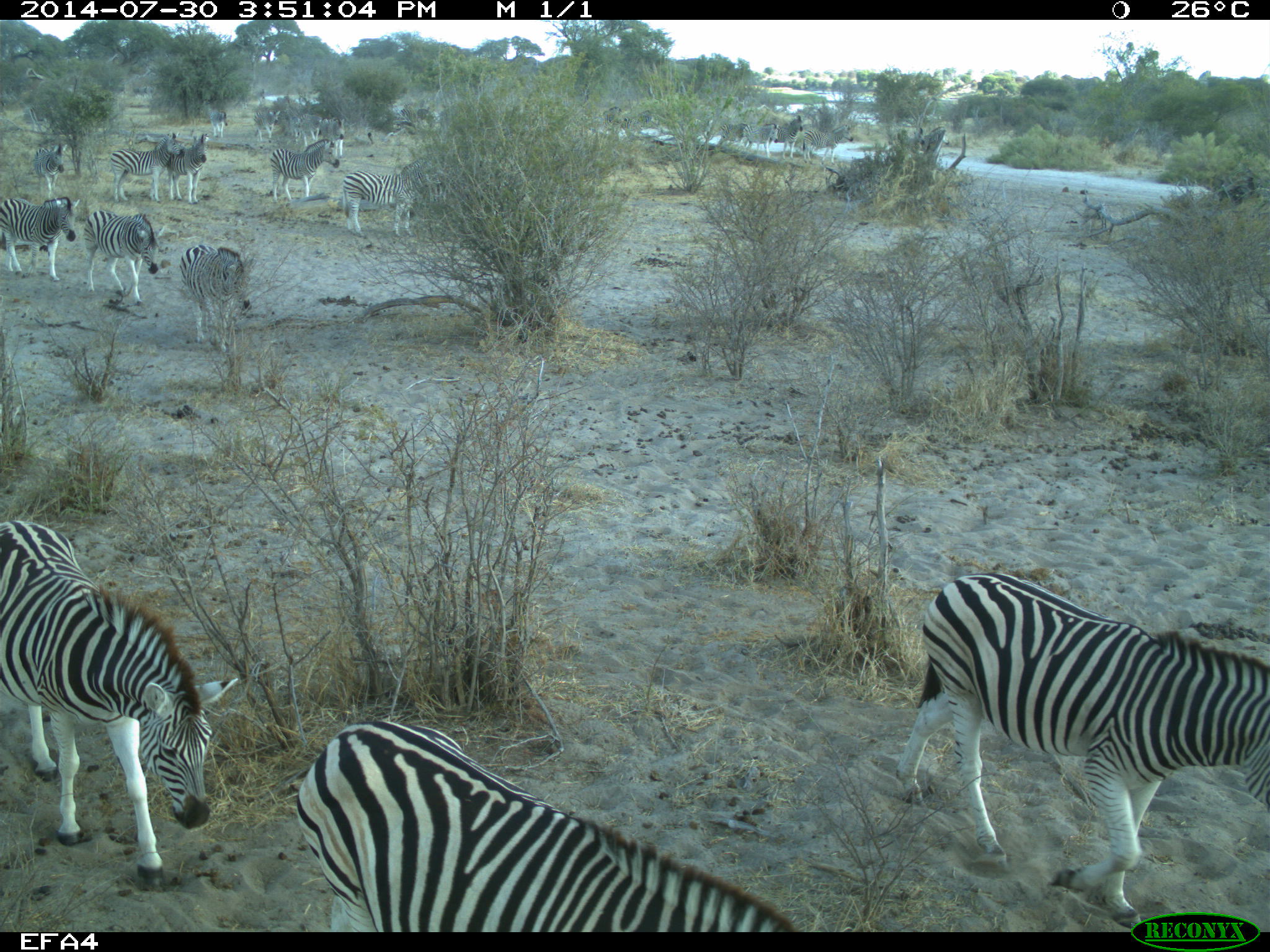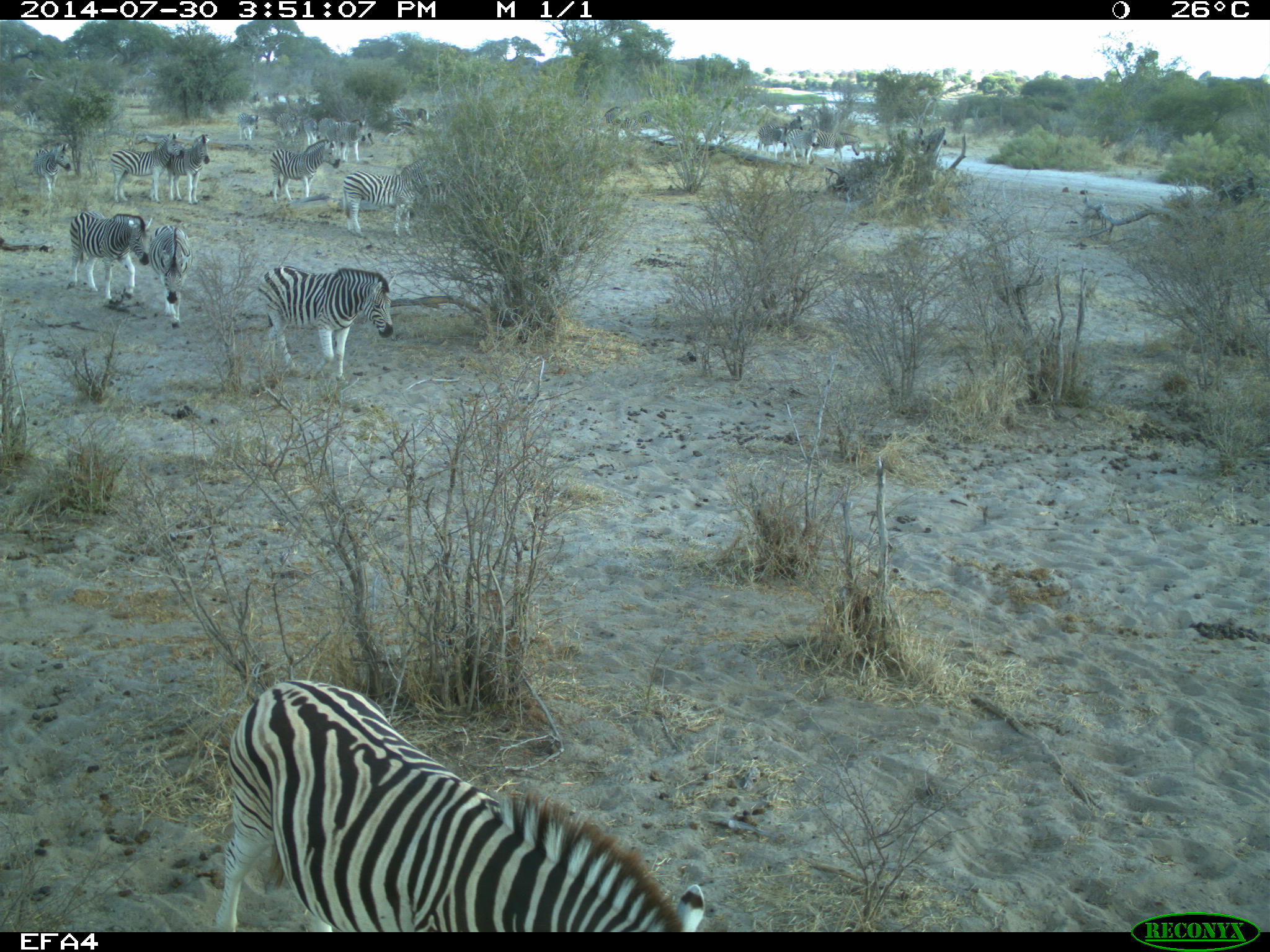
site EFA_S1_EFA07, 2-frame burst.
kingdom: Animalia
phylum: Chordata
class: Mammalia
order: Perissodactyla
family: Equidae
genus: Equus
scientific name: Equus quagga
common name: plains zebra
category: zebraplains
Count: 11-50.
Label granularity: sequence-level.